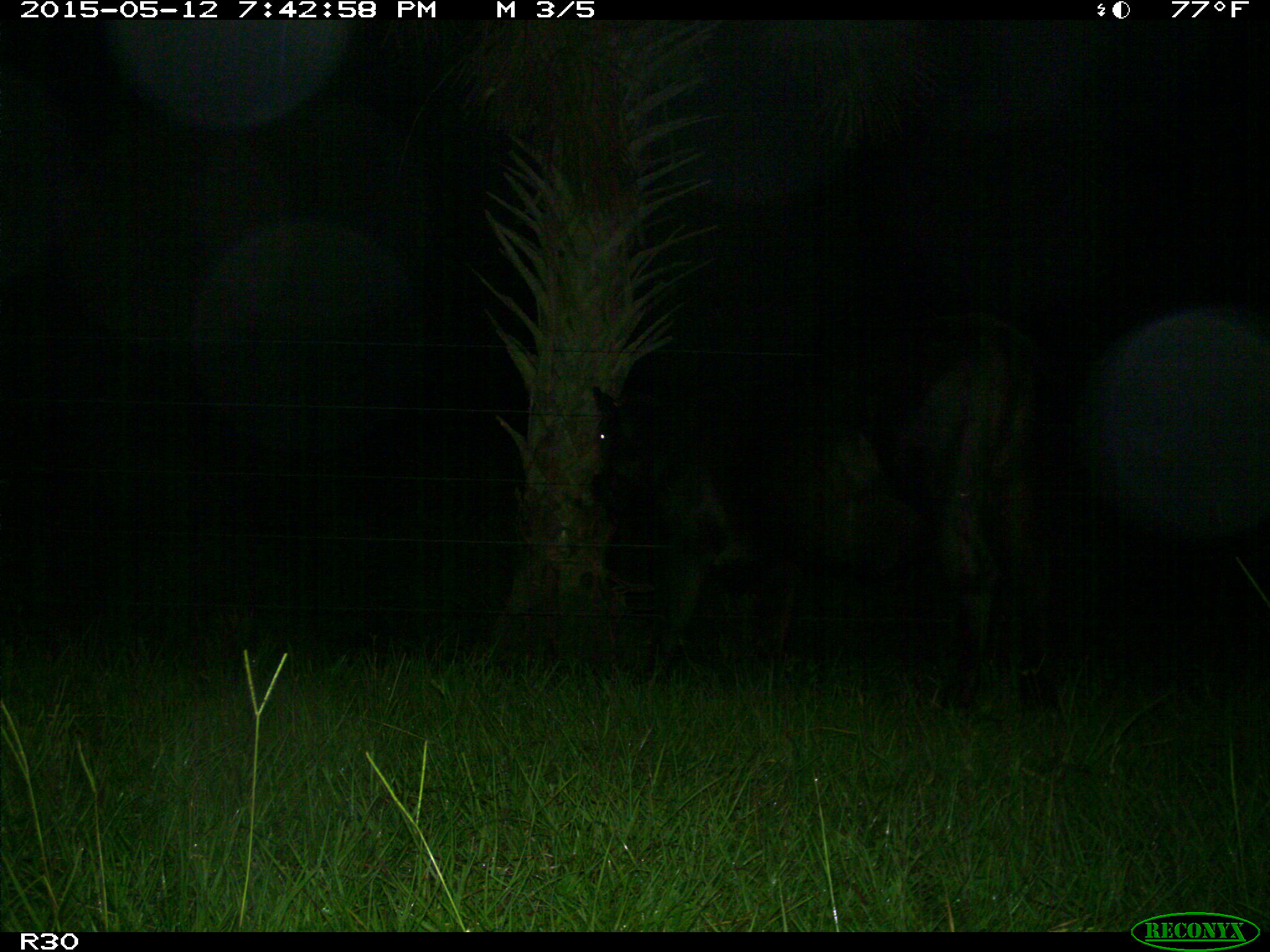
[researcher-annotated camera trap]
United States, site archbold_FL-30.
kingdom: Animalia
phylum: Chordata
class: Mammalia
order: Artiodactyla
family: Bovidae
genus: Bos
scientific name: Bos taurus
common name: domestic cow